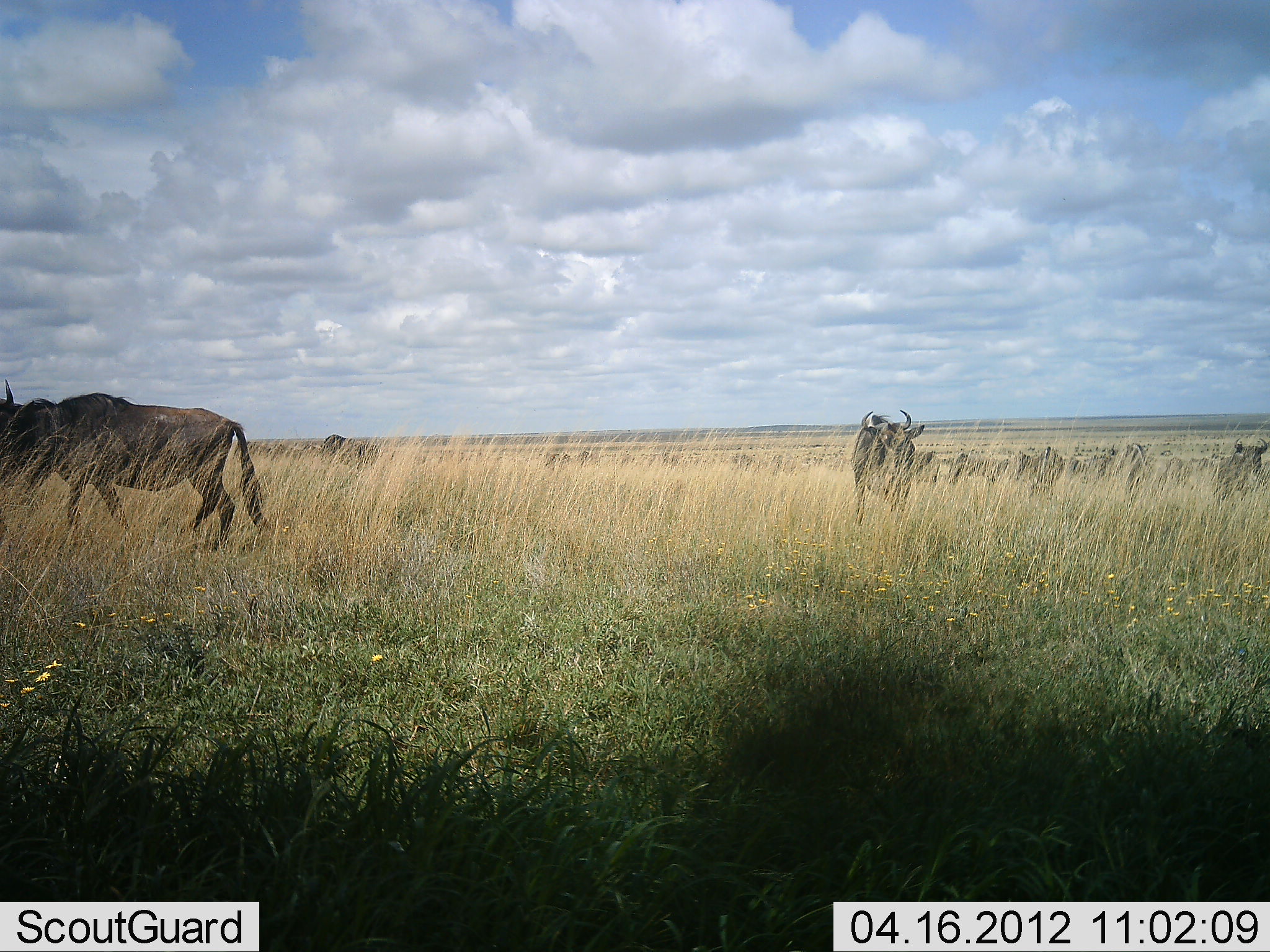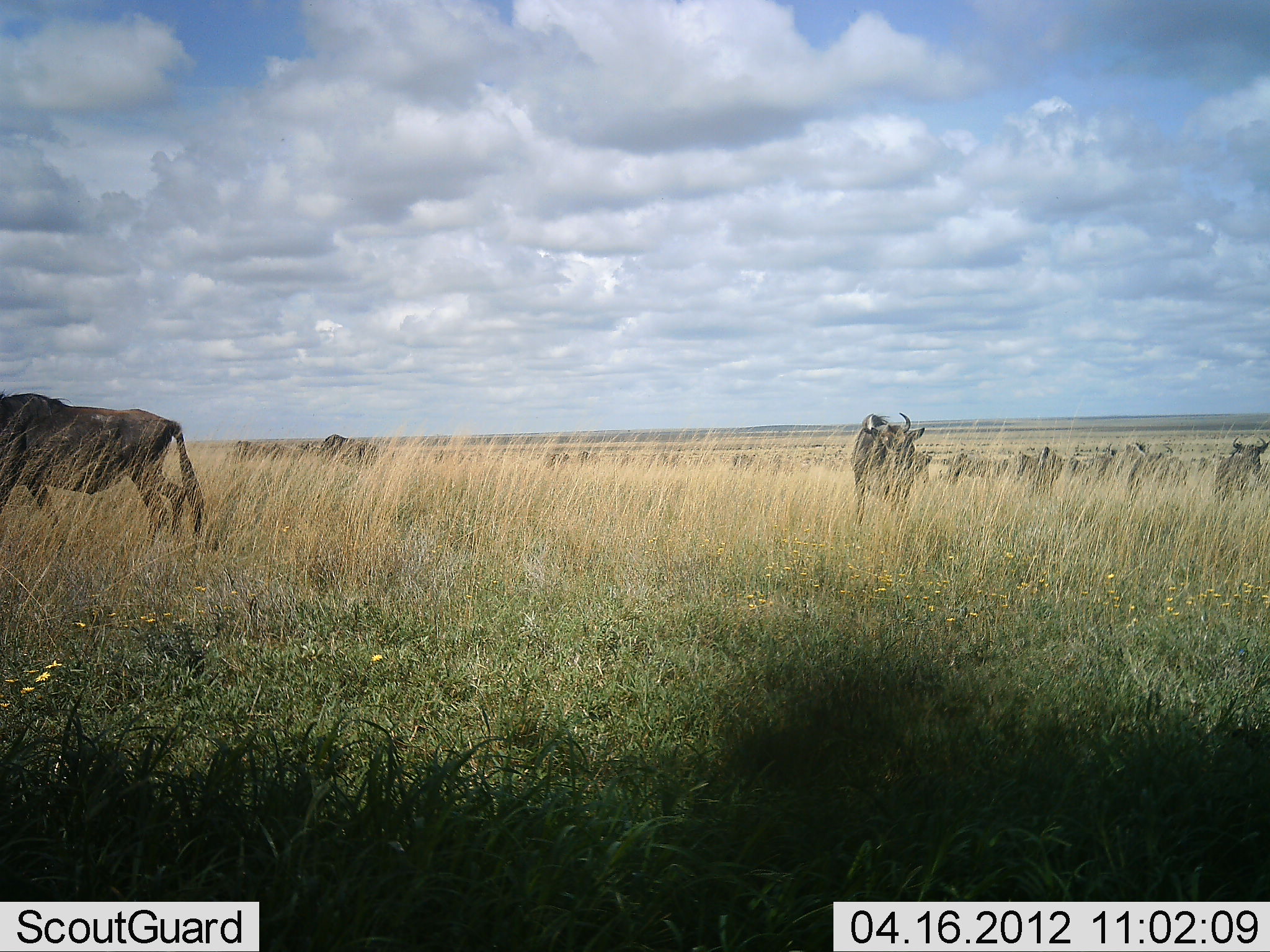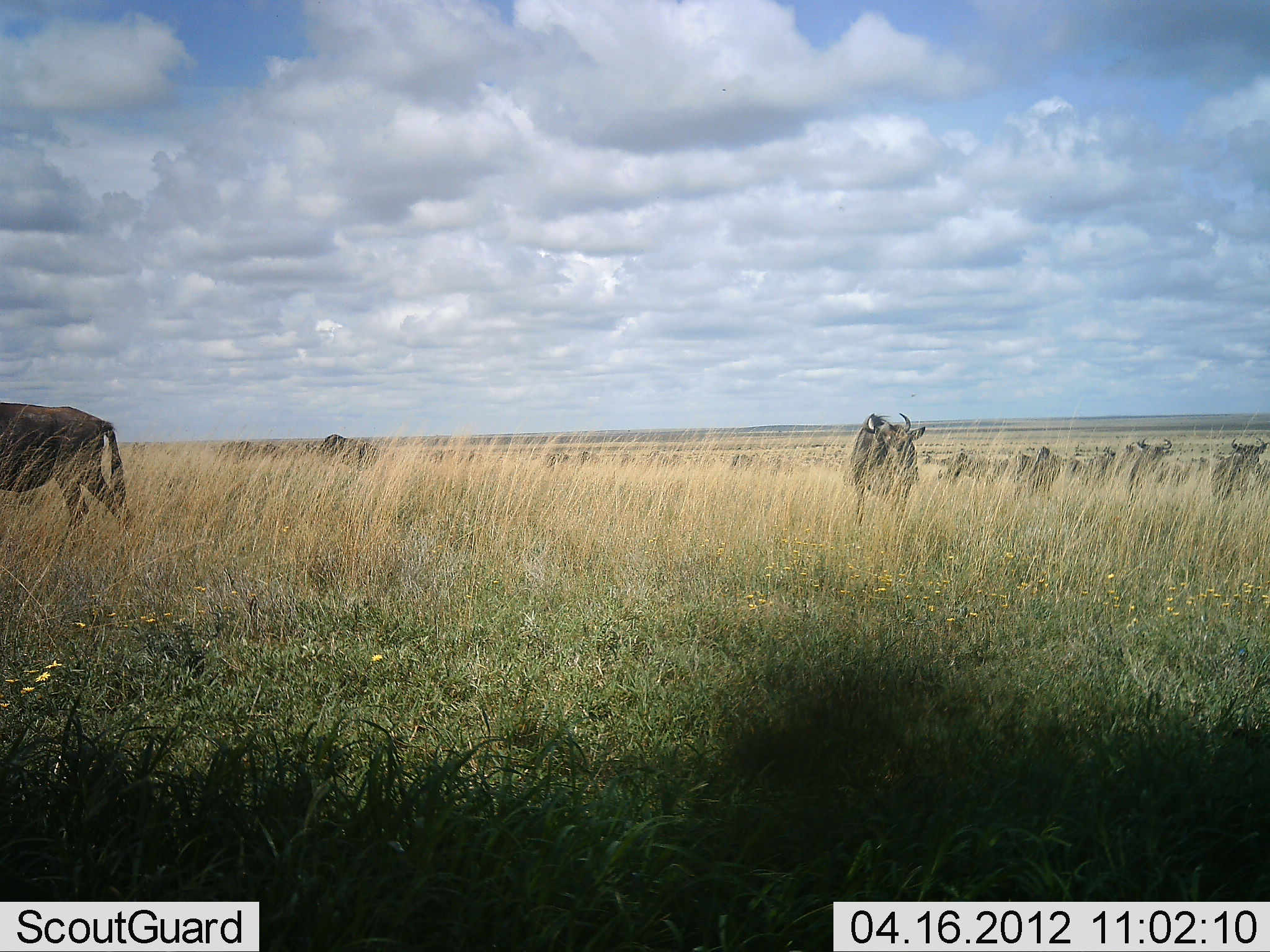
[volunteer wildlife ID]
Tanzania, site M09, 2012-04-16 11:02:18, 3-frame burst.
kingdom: Animalia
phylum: Chordata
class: Mammalia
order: Artiodactyla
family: Bovidae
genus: Connochaetes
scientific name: Connochaetes taurinus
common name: blue wildebeest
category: wildebeest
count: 11-50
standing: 46%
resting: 4%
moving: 68%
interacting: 0%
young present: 0%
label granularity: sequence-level